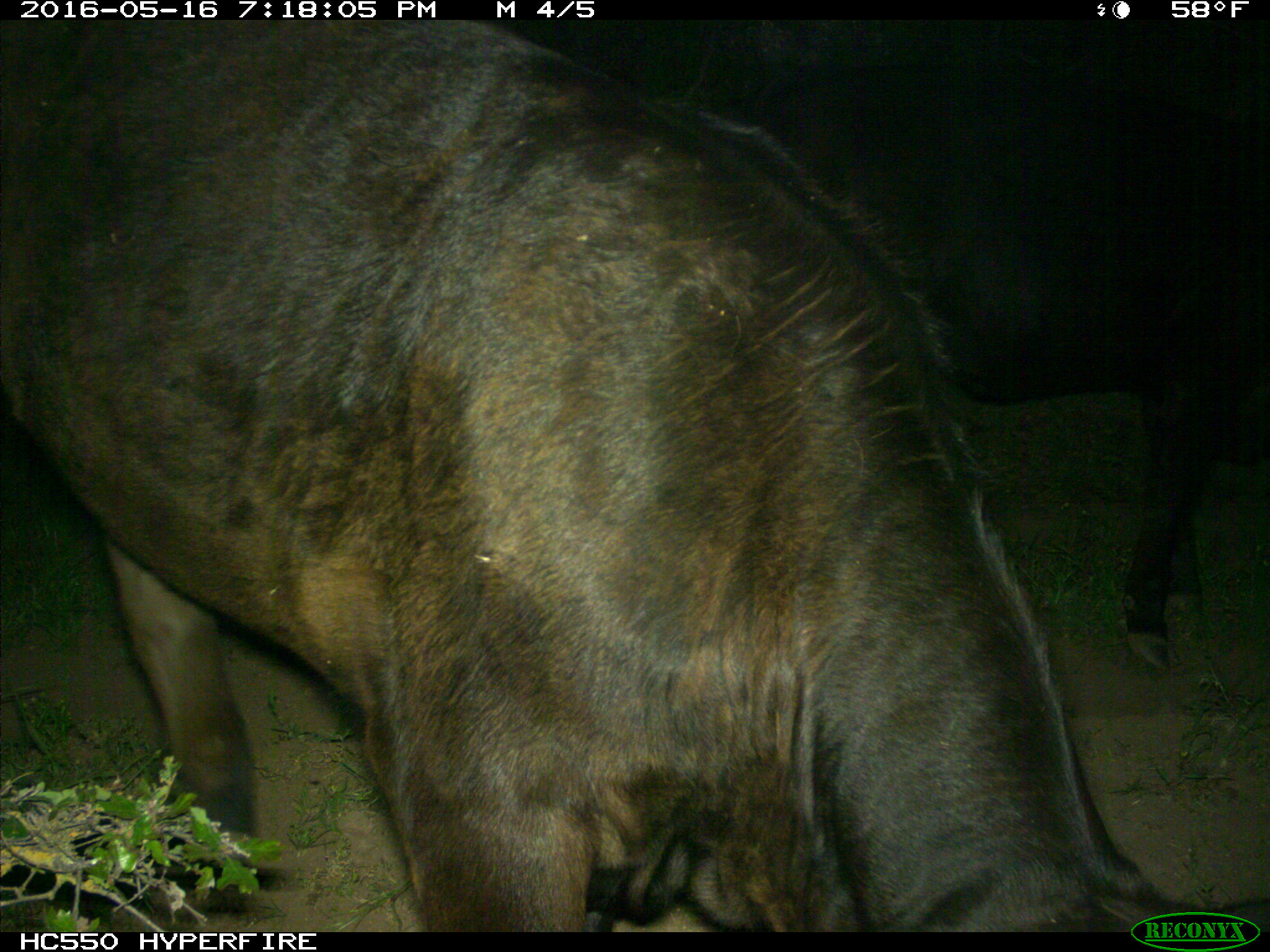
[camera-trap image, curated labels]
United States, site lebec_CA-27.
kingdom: Animalia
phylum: Chordata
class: Mammalia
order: Artiodactyla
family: Bovidae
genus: Bos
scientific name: Bos taurus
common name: domestic cow